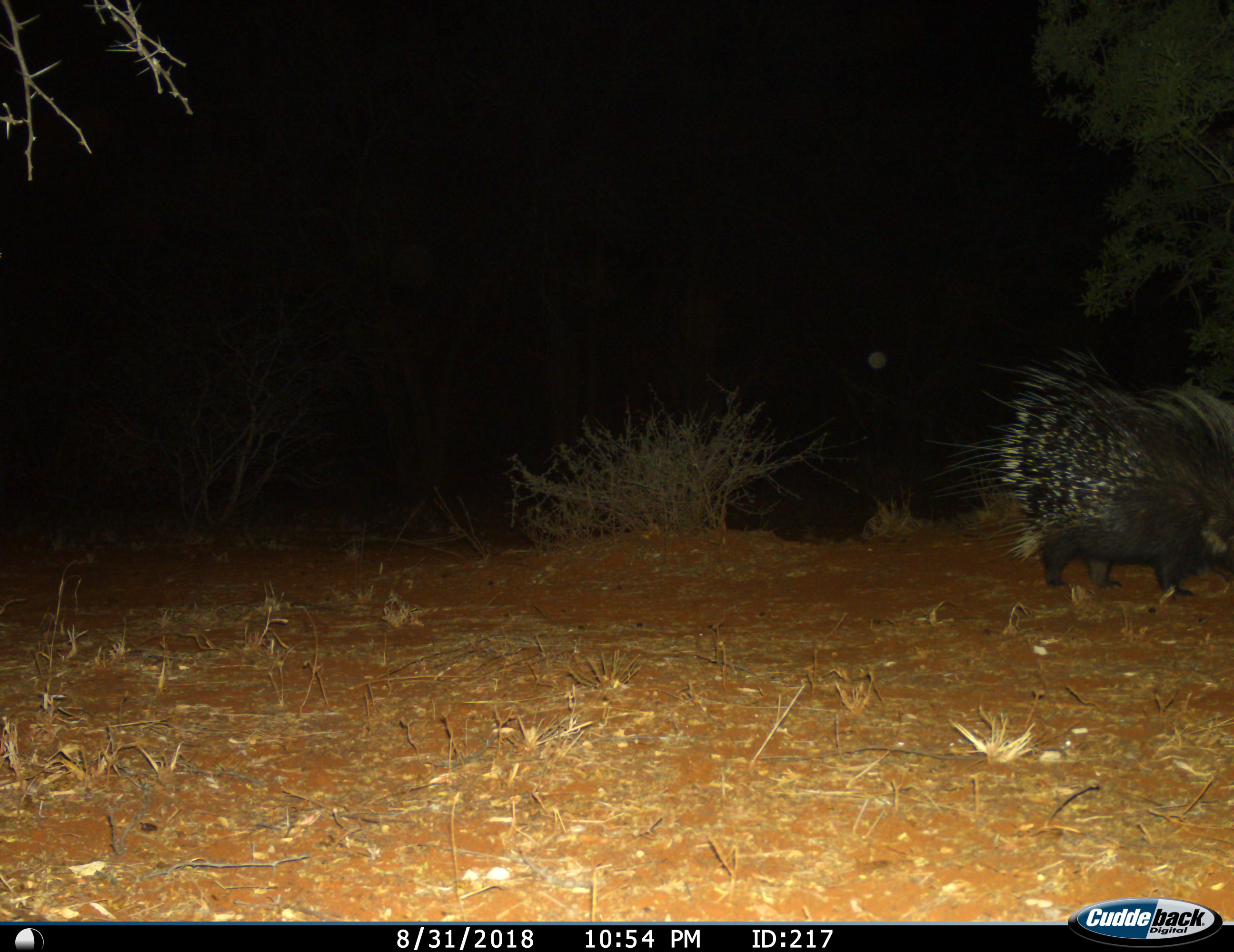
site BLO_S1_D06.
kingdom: Animalia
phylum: Chordata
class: Mammalia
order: Rodentia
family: Hystricidae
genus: Hystrix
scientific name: Hystrix cristata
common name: crested porcupine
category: porcupine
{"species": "porcupine (crested porcupine) (Hystrix cristata)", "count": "1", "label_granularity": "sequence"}